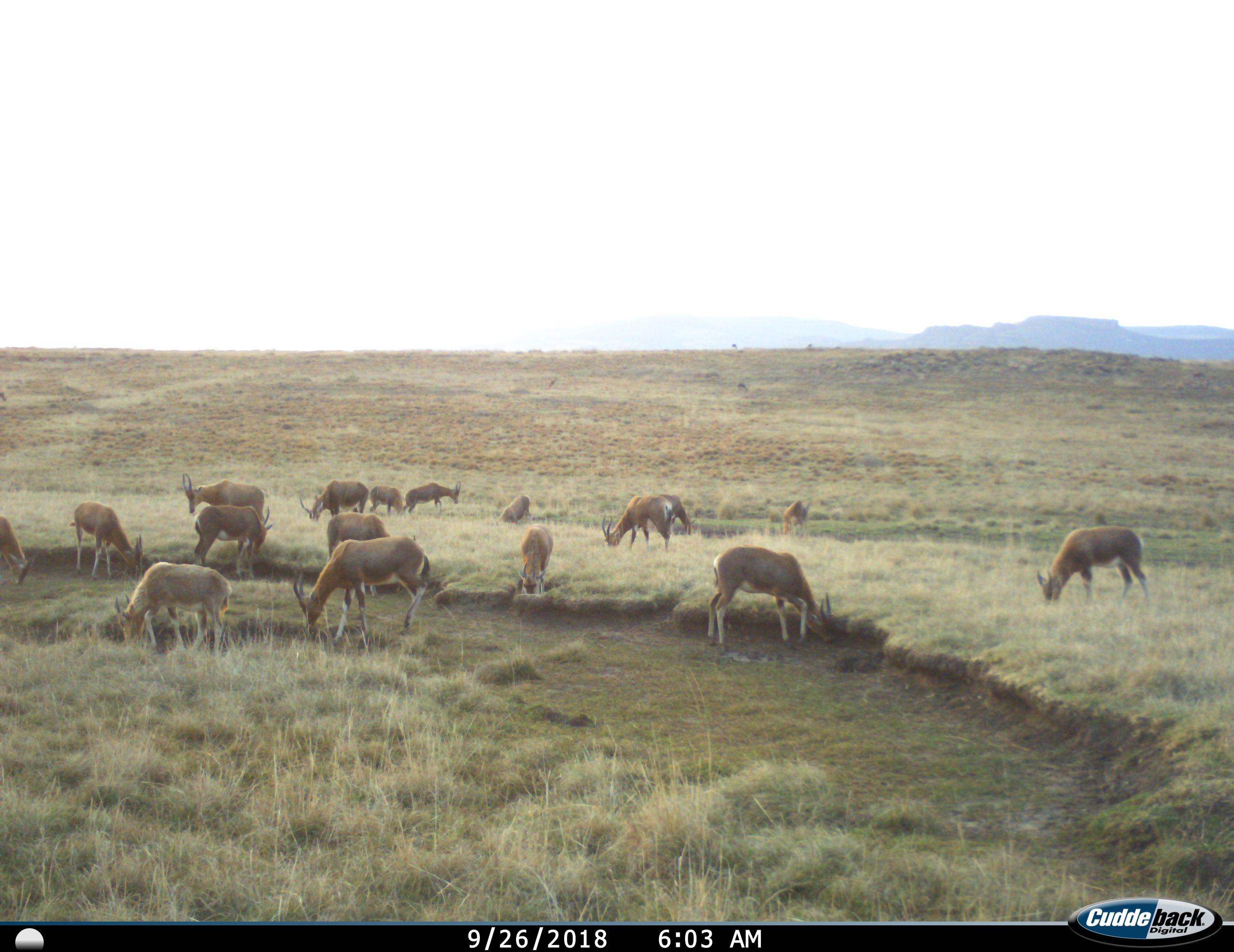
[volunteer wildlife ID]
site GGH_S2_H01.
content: unidentified animal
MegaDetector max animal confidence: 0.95